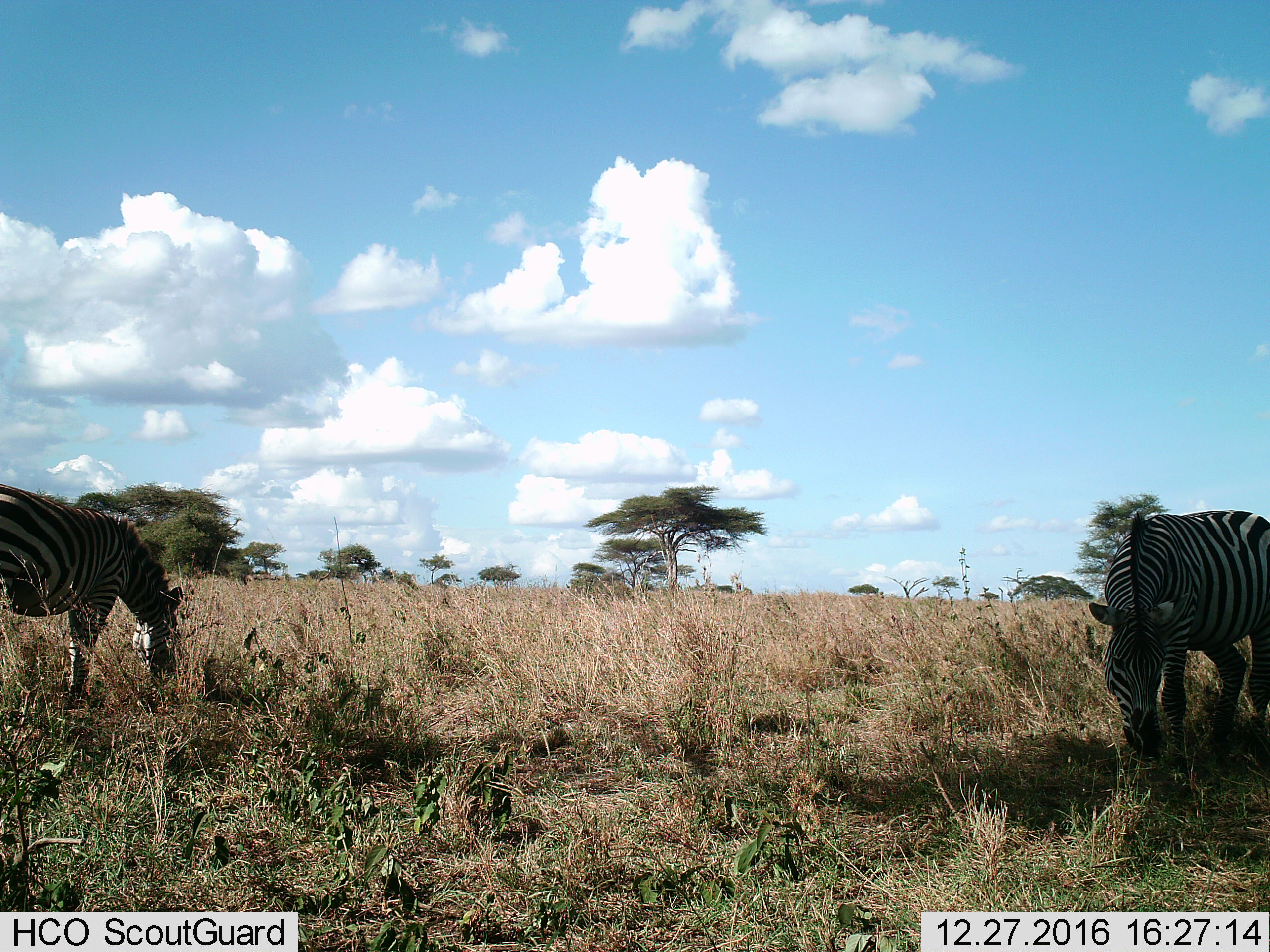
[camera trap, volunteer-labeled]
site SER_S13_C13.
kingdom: Animalia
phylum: Chordata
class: Mammalia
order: Perissodactyla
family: Equidae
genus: Equus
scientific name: Equus quagga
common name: plains zebra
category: zebraplains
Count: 2.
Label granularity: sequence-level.